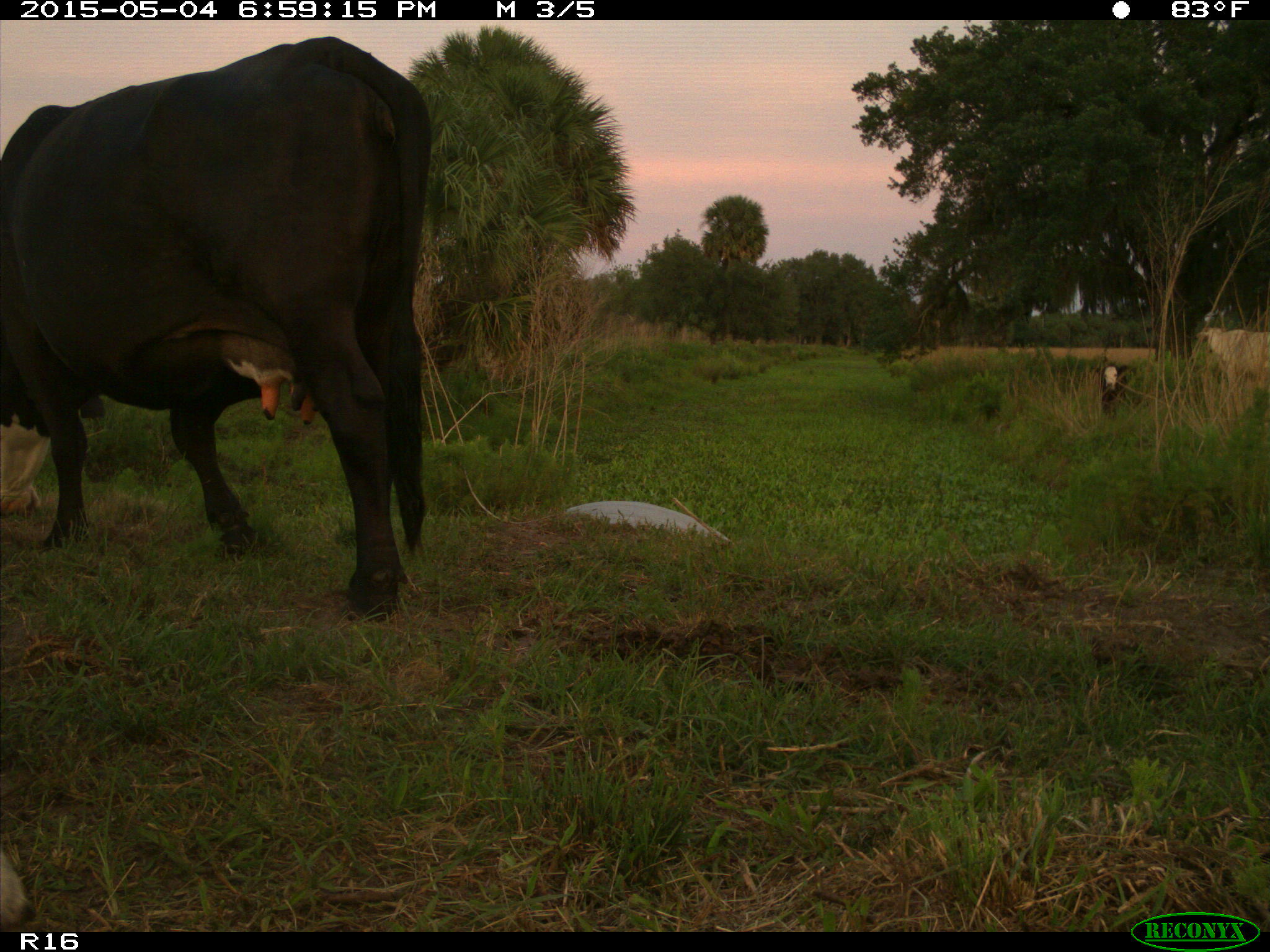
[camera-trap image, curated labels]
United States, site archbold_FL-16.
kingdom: Animalia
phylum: Chordata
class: Mammalia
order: Artiodactyla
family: Bovidae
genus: Bos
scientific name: Bos taurus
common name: domestic cow